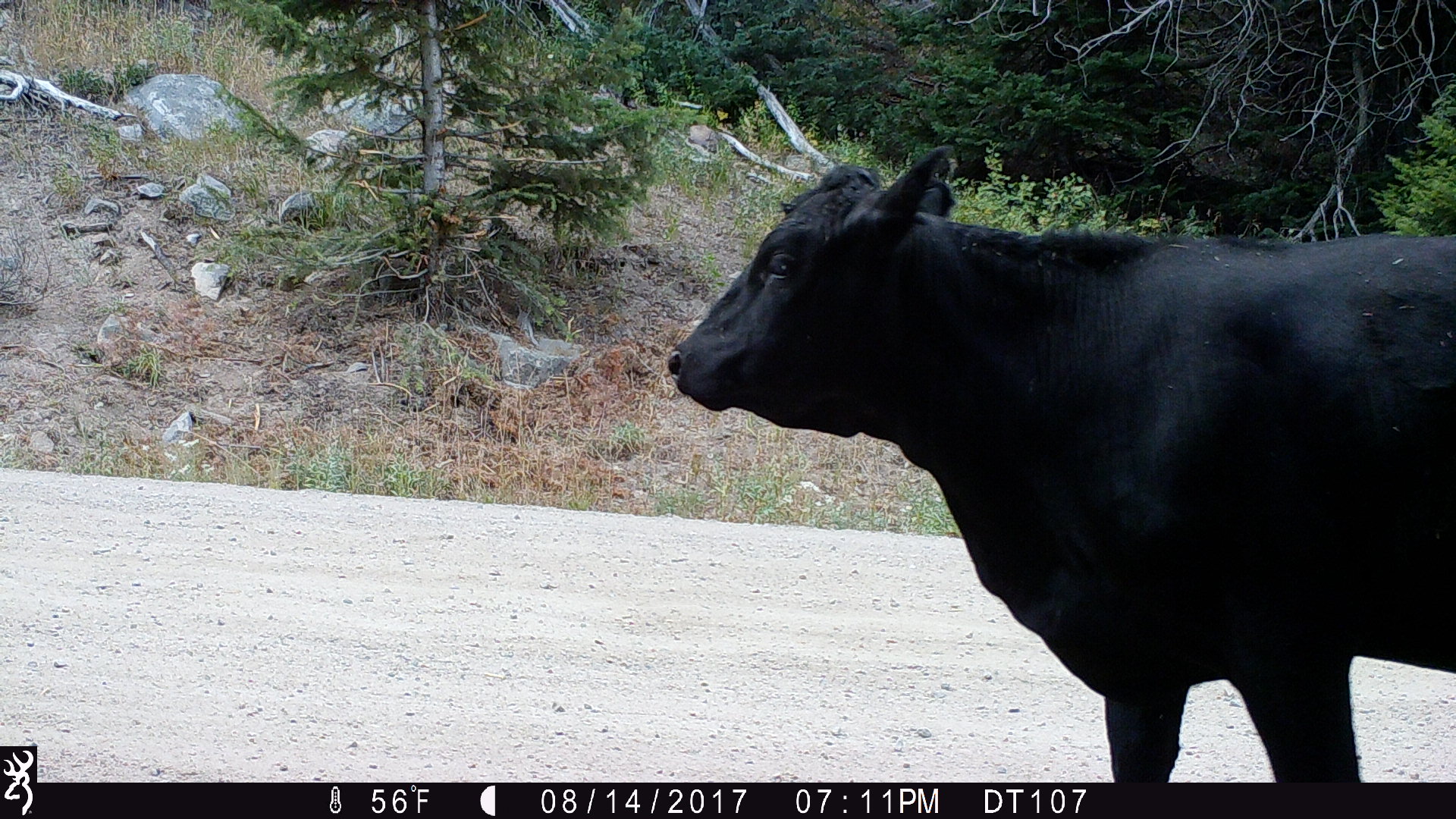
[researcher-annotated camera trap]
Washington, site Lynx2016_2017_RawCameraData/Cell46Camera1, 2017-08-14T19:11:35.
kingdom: Animalia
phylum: Chordata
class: Mammalia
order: Artiodactyla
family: Bovidae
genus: Bos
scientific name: Bos taurus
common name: domestic cattle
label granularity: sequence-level